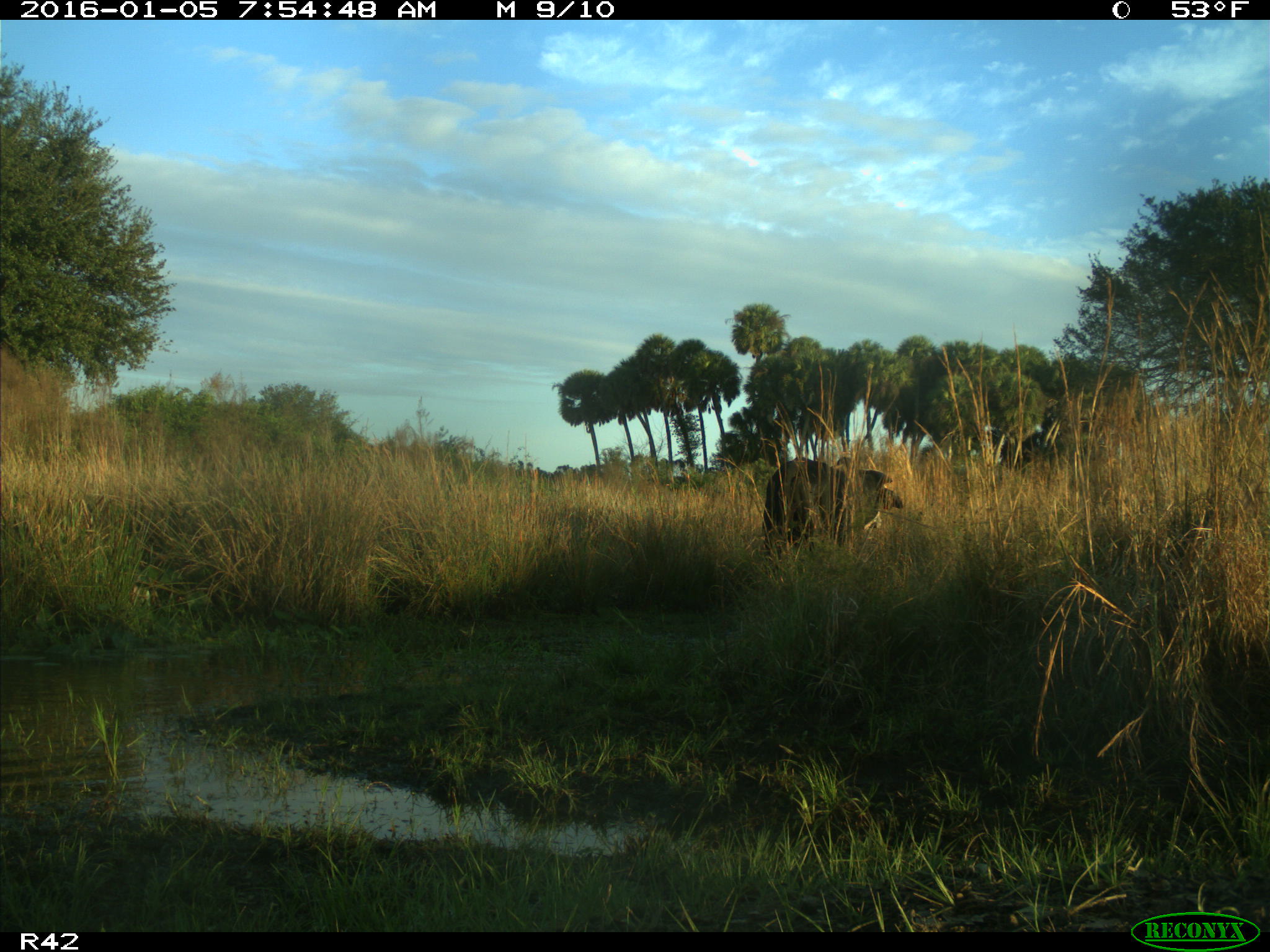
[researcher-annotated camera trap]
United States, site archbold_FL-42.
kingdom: Animalia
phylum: Chordata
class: Mammalia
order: Artiodactyla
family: Bovidae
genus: Bos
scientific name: Bos taurus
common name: domestic cow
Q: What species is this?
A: Bos taurus (domestic cow).